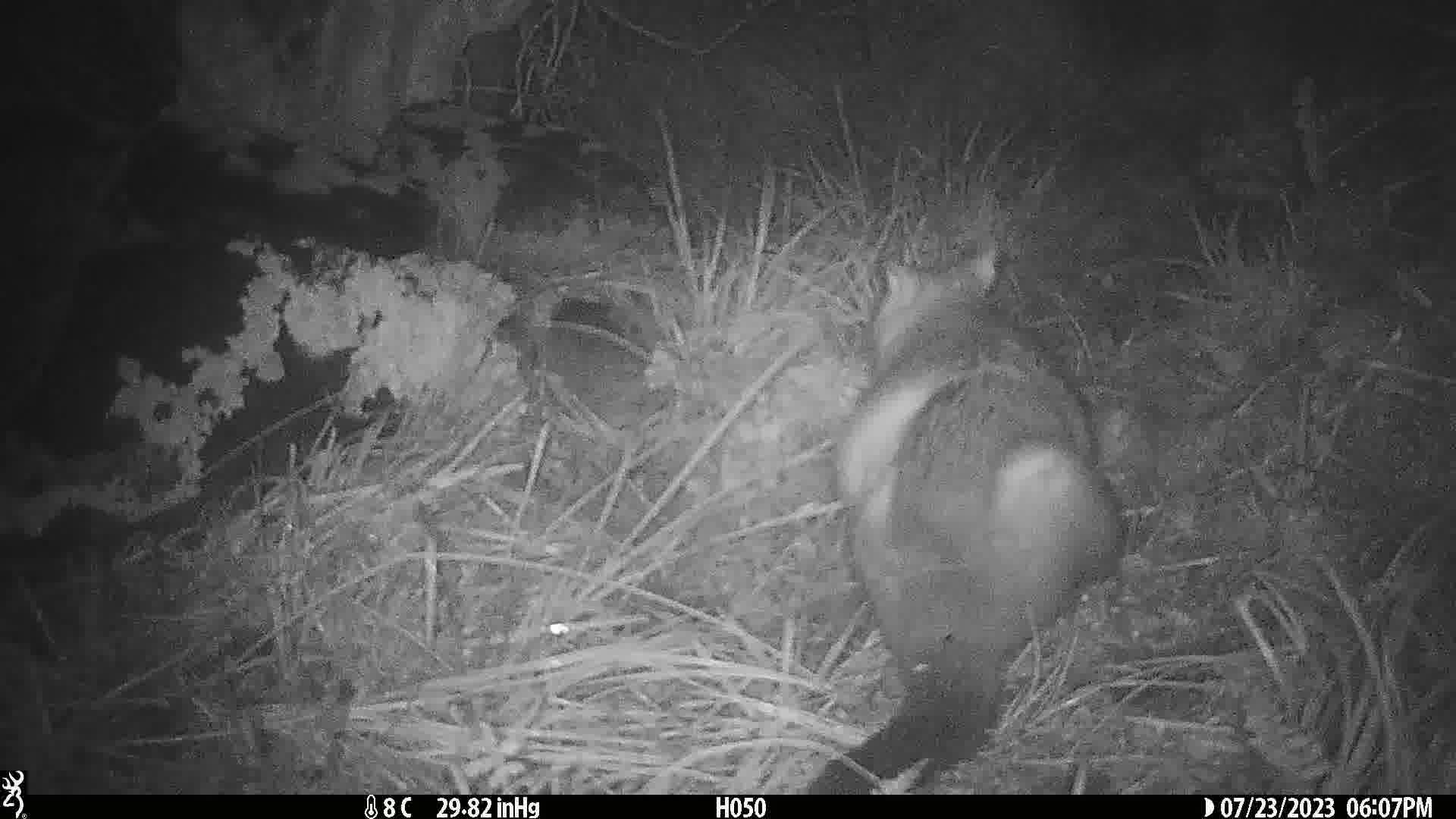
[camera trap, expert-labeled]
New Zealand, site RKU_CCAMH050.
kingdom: Animalia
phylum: Chordata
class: Mammalia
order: Diprotodontia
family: Phalangeridae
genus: Trichosurus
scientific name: Trichosurus vulpecula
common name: common brushtail possum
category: possum